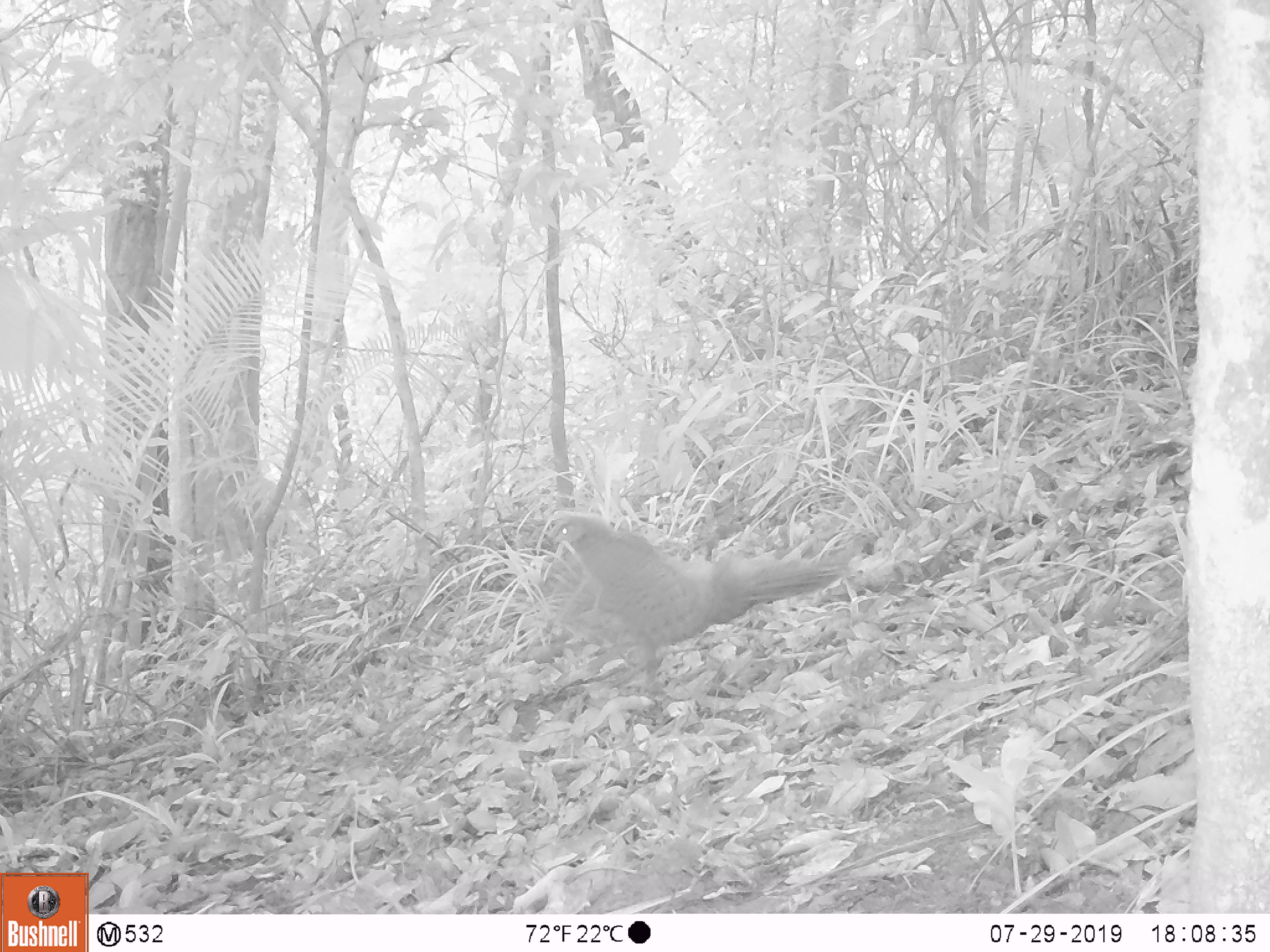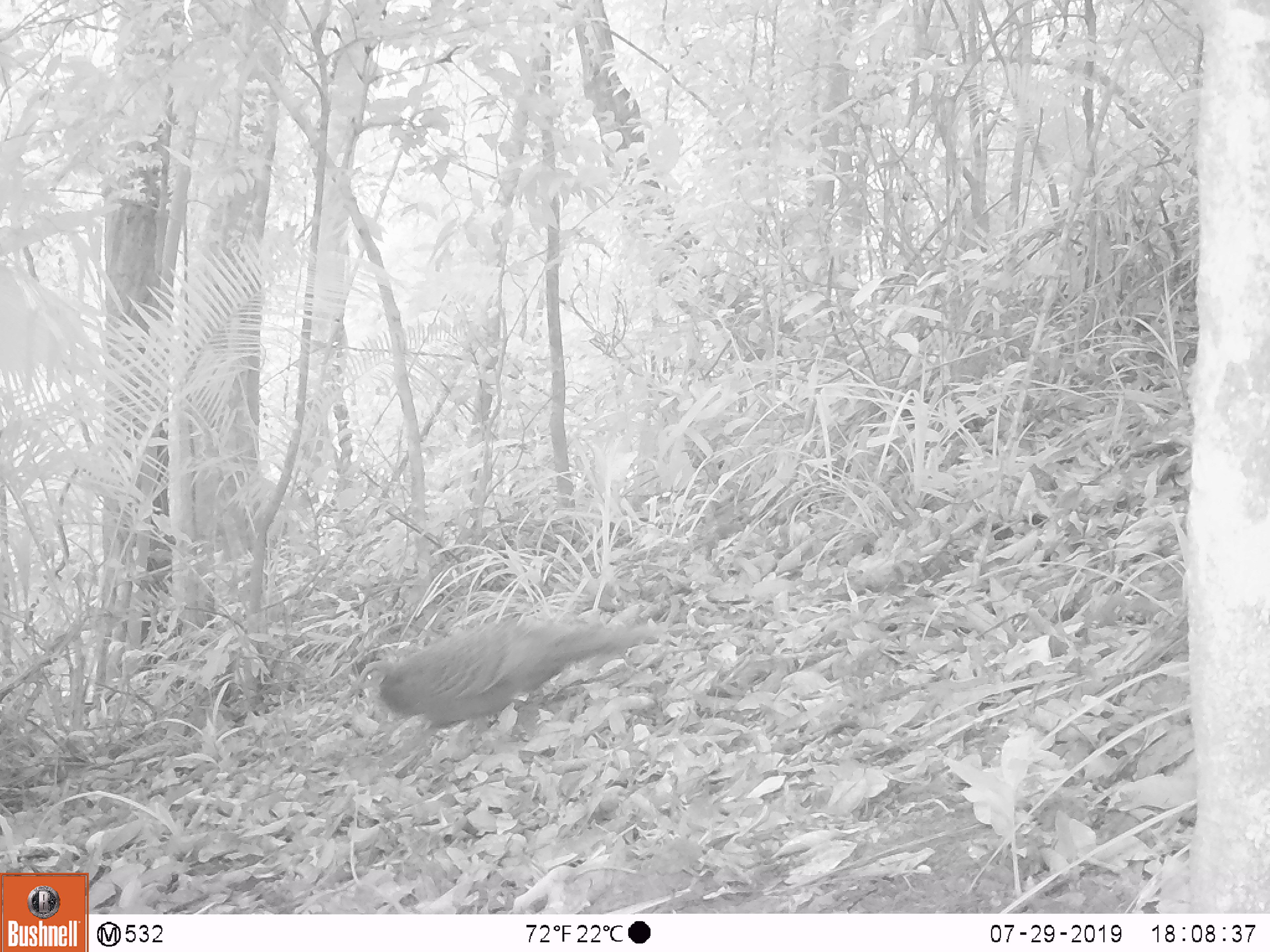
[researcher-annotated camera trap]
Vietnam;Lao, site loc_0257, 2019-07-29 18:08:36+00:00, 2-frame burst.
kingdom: Animalia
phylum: Chordata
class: Aves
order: Galliformes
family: Phasianidae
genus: Polyplectron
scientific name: Polyplectron bicalcaratum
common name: gray peacock-pheasant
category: grey peacock pheasant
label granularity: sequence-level